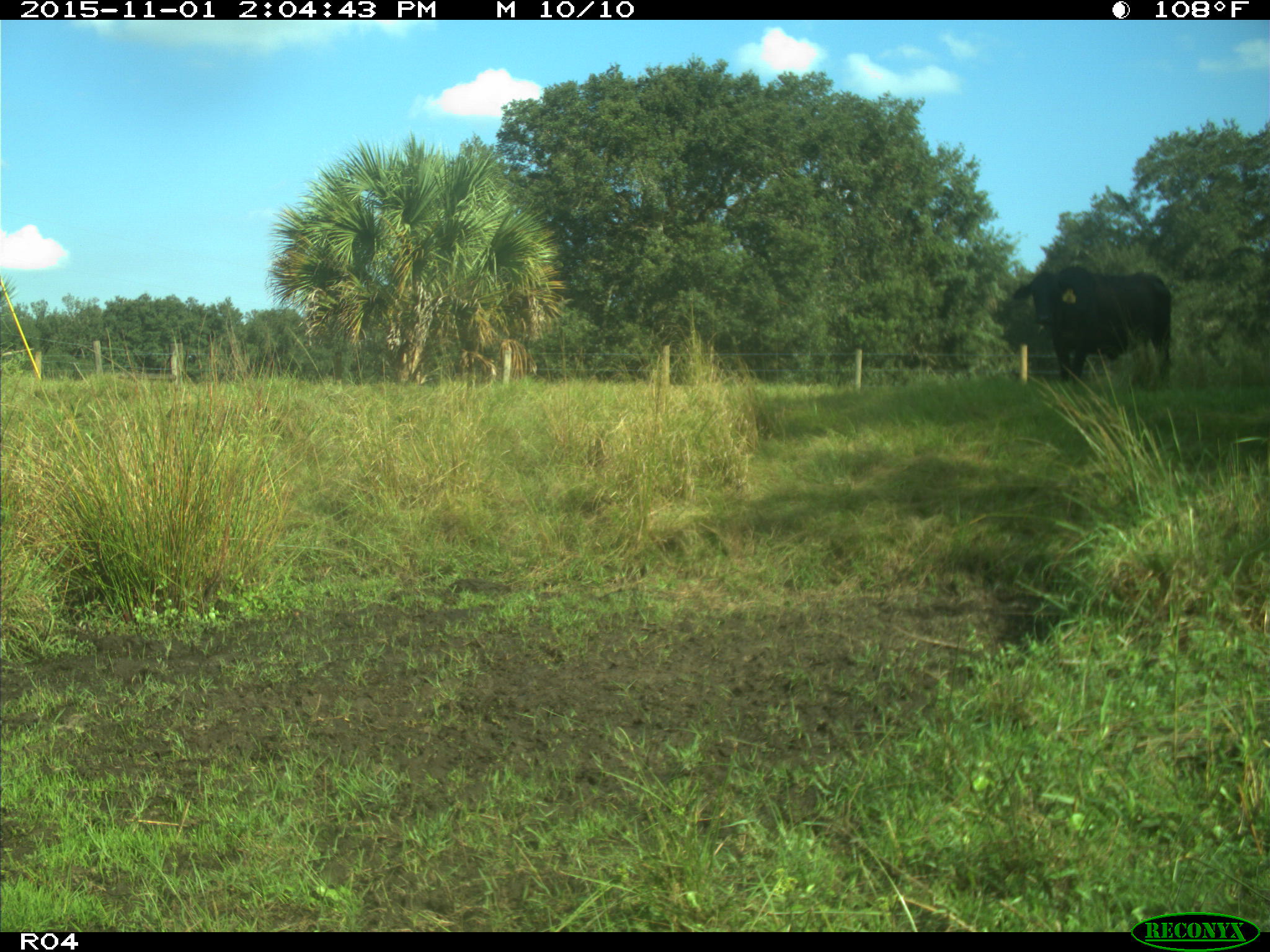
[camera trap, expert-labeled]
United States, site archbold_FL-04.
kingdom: Animalia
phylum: Chordata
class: Mammalia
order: Artiodactyla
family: Bovidae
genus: Bos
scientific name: Bos taurus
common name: domestic cow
Bos taurus (domestic cow).